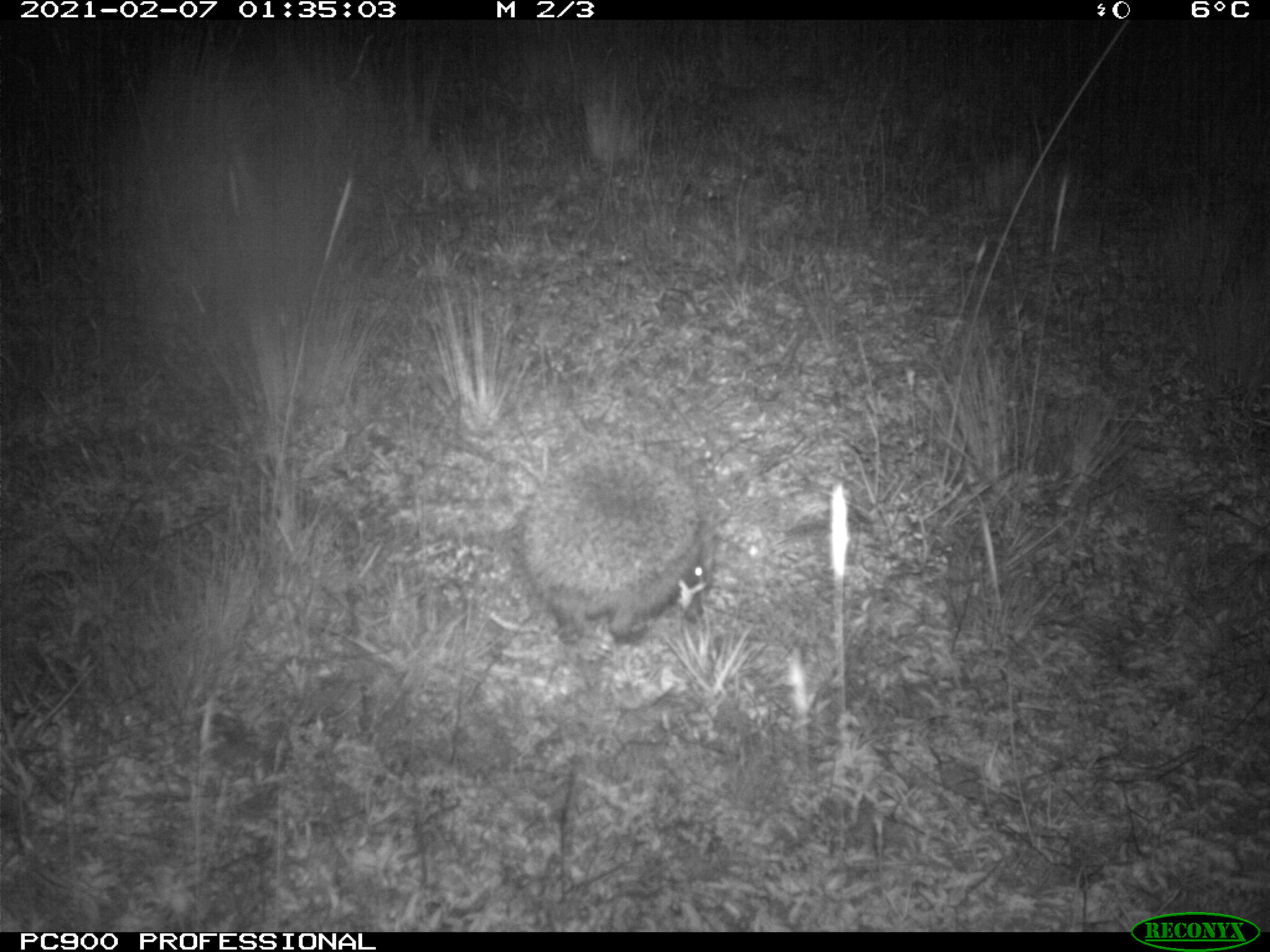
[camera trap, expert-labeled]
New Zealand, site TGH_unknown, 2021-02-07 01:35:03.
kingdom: Animalia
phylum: Chordata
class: Mammalia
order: Eulipotyphla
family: Erinaceidae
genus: Erinaceus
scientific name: Erinaceus europaeus europaeus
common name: european hedgehog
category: hedgehog